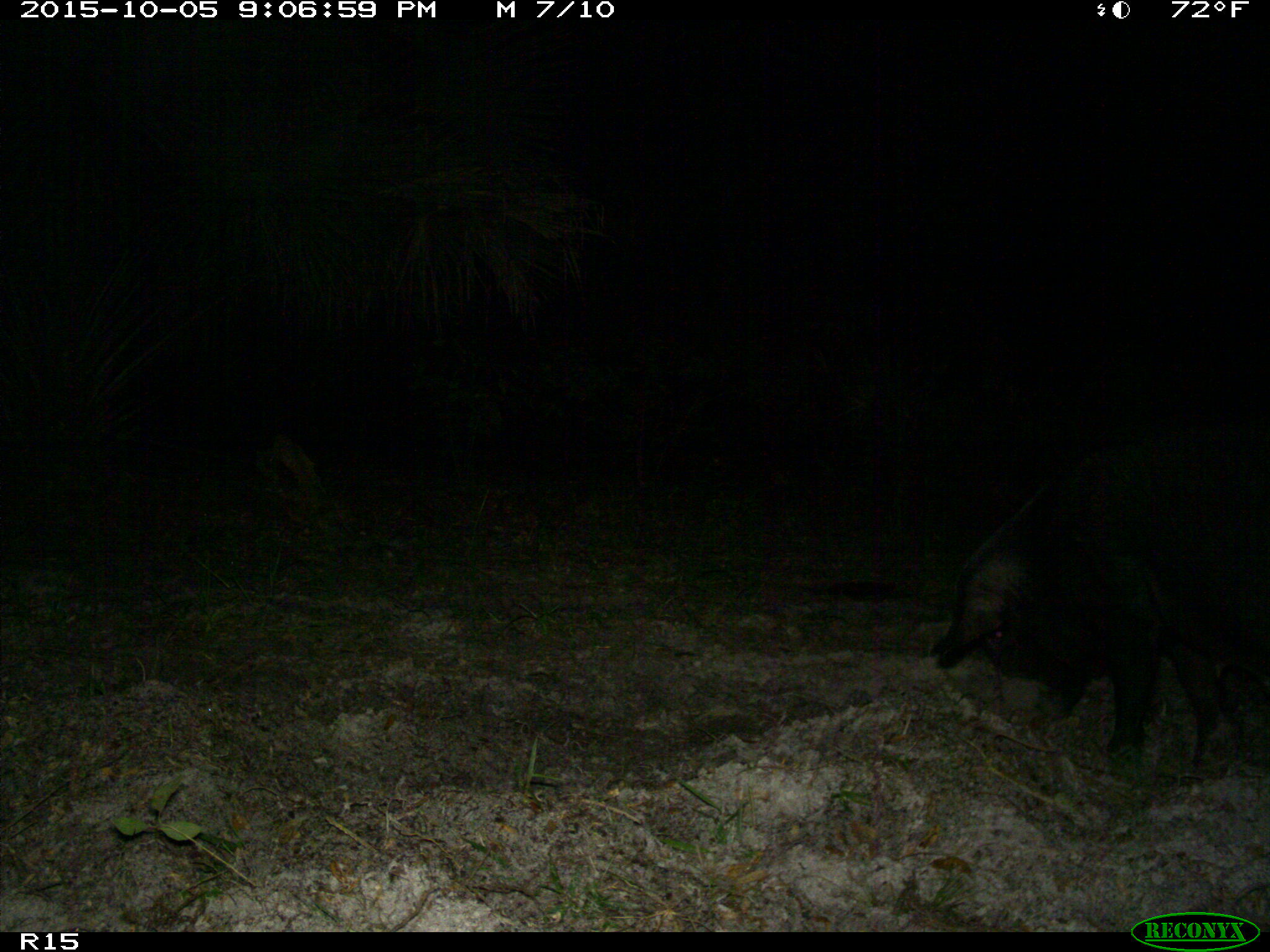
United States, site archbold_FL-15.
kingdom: Animalia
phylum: Chordata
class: Mammalia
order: Artiodactyla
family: Suidae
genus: Sus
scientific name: Sus scrofa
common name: wild boar